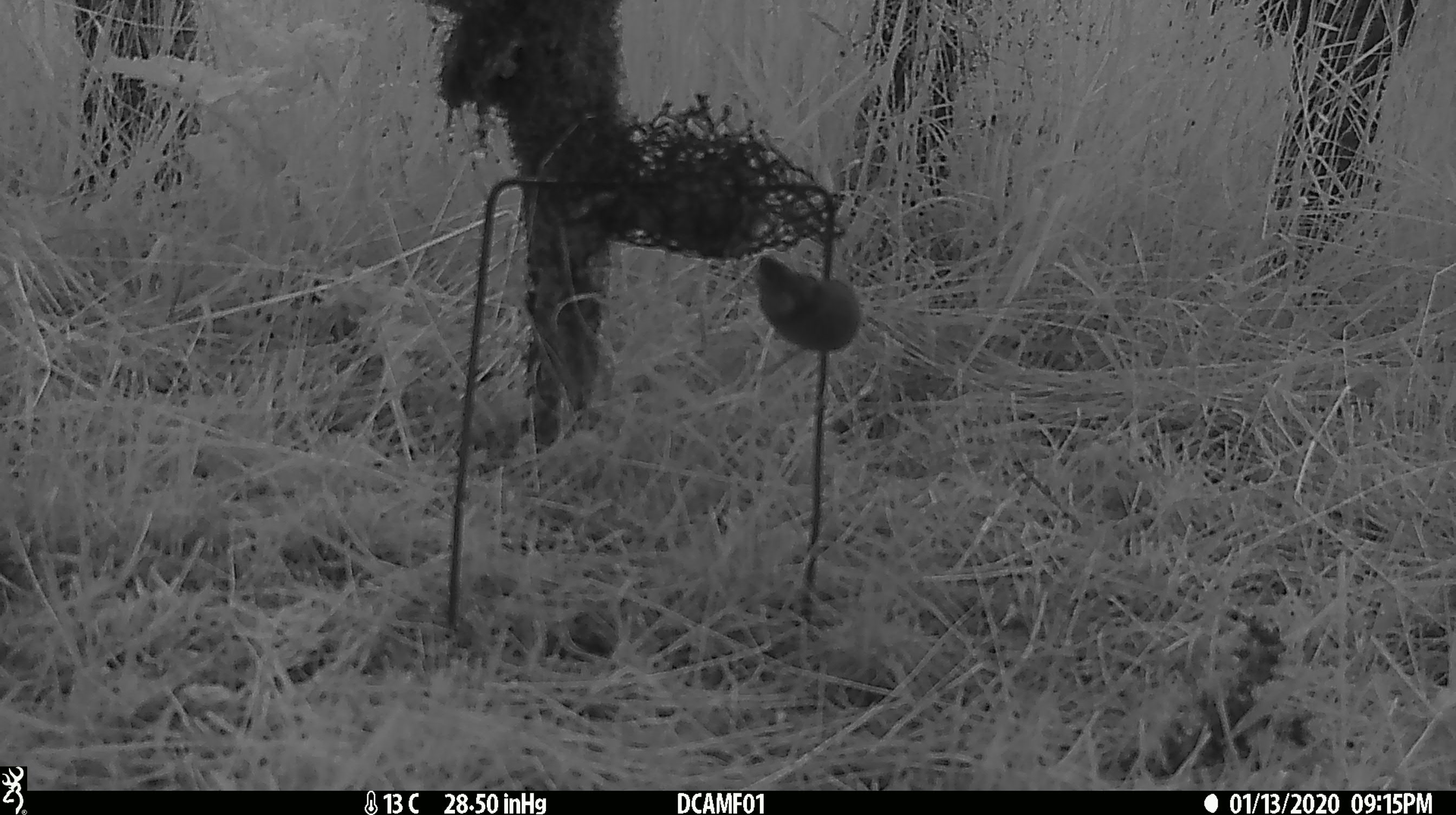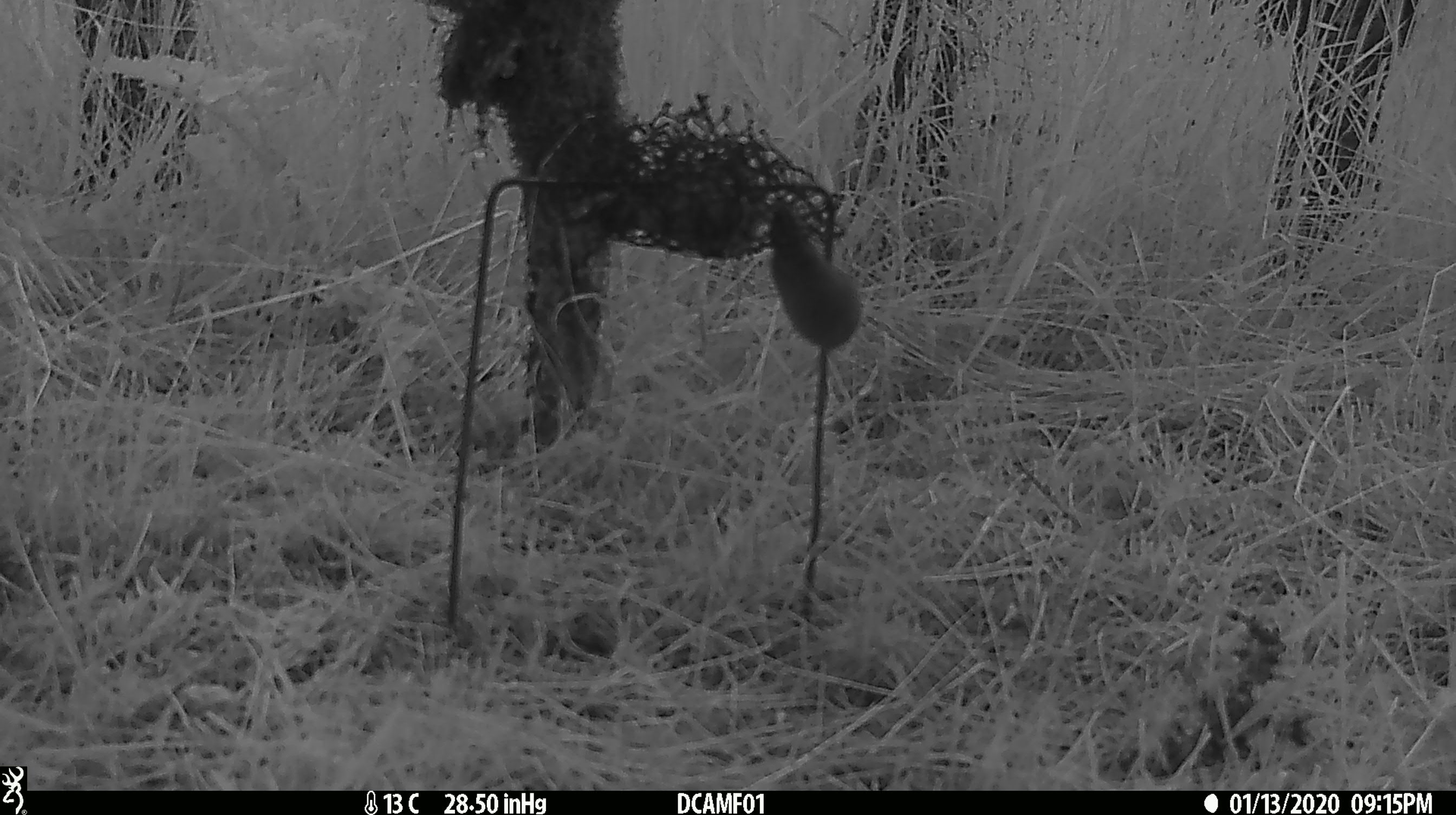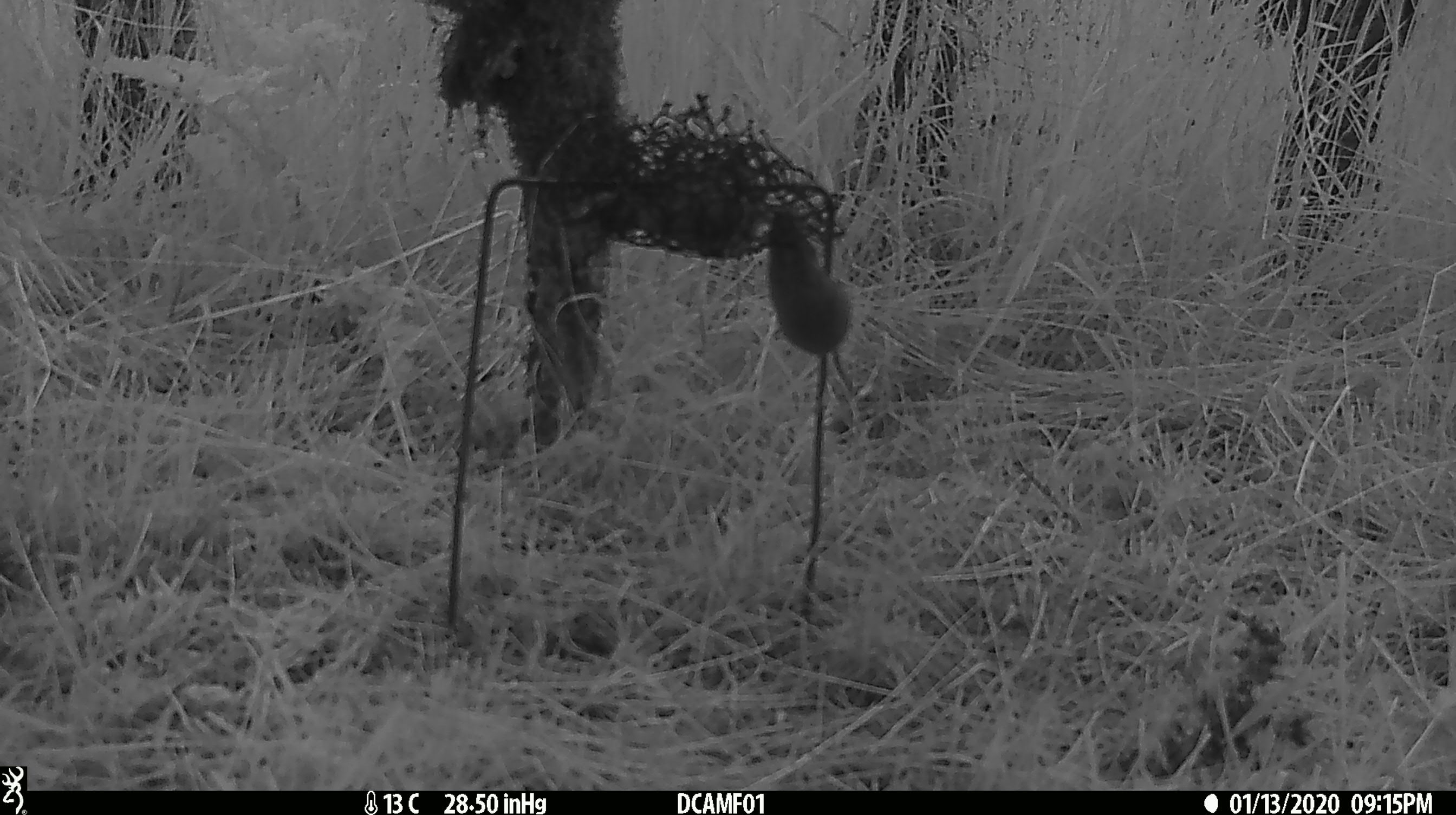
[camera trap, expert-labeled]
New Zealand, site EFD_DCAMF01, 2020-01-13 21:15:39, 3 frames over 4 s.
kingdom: Animalia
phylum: Chordata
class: Mammalia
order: Rodentia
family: Muridae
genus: Mus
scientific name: Mus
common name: mouse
Mouse (Mus).